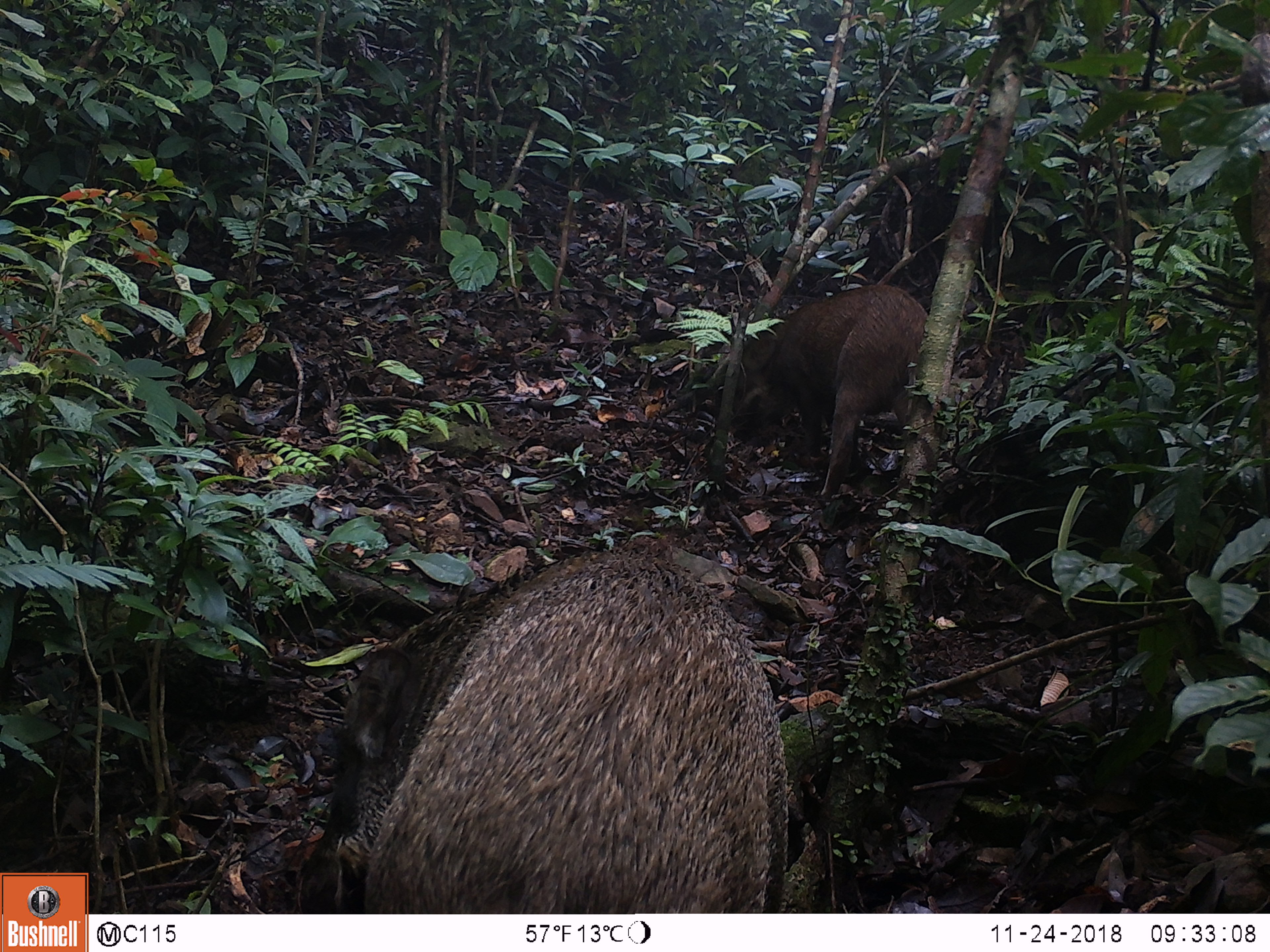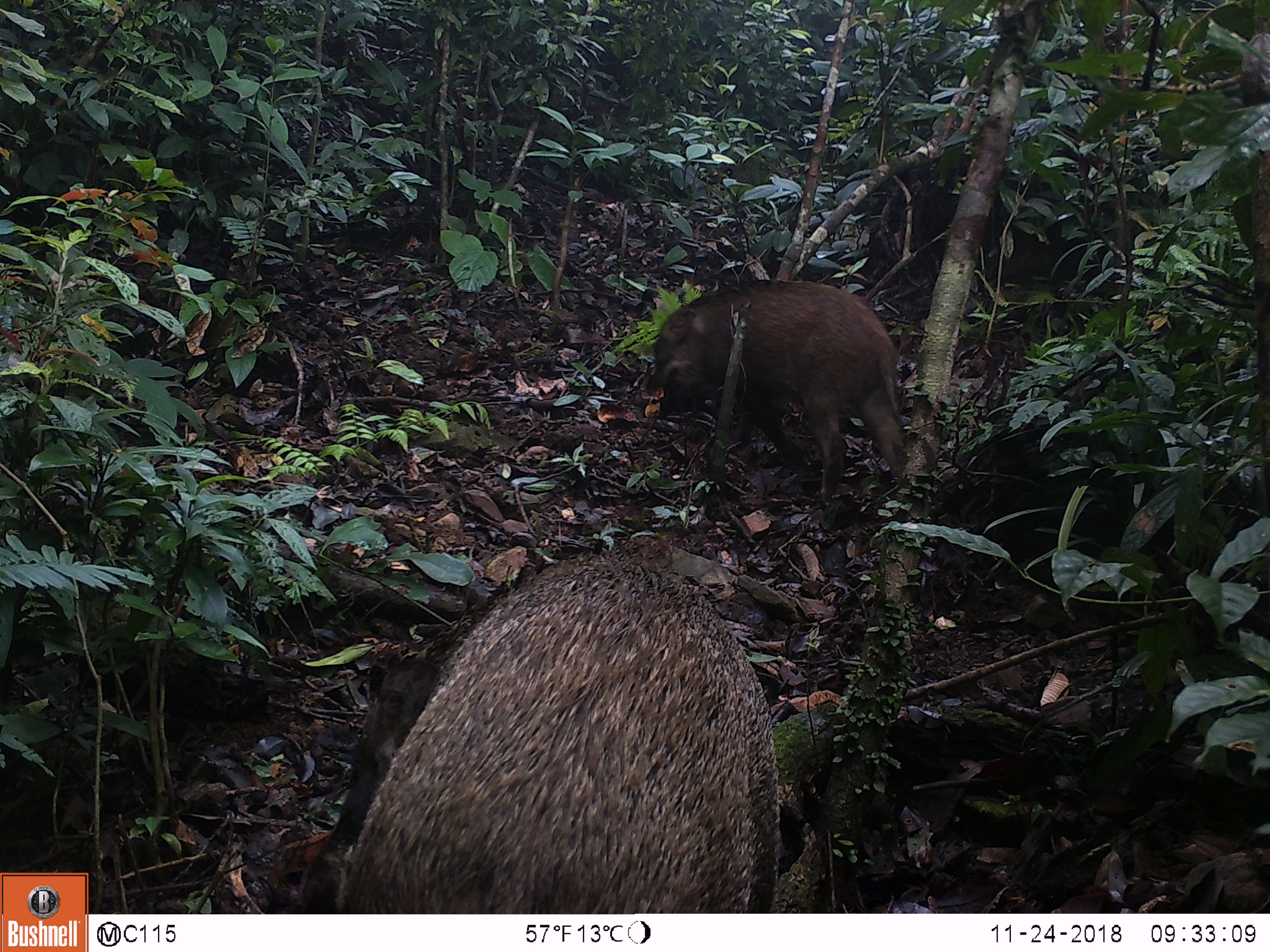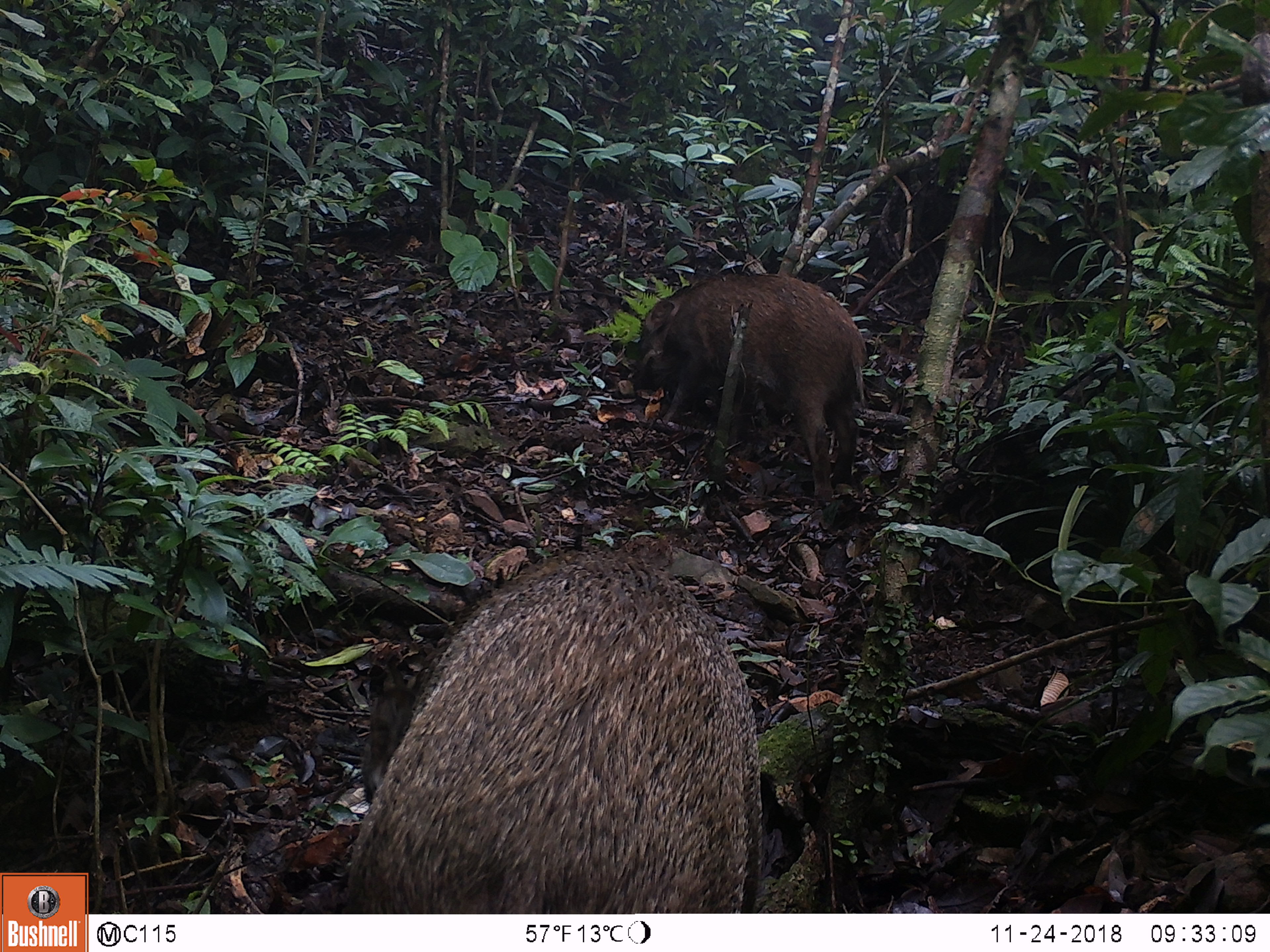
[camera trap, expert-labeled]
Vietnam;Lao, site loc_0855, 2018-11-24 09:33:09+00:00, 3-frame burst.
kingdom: Animalia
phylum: Chordata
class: Mammalia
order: Artiodactyla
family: Suidae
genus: Sus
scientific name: Sus scrofa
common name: eurasian wild pig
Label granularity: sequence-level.